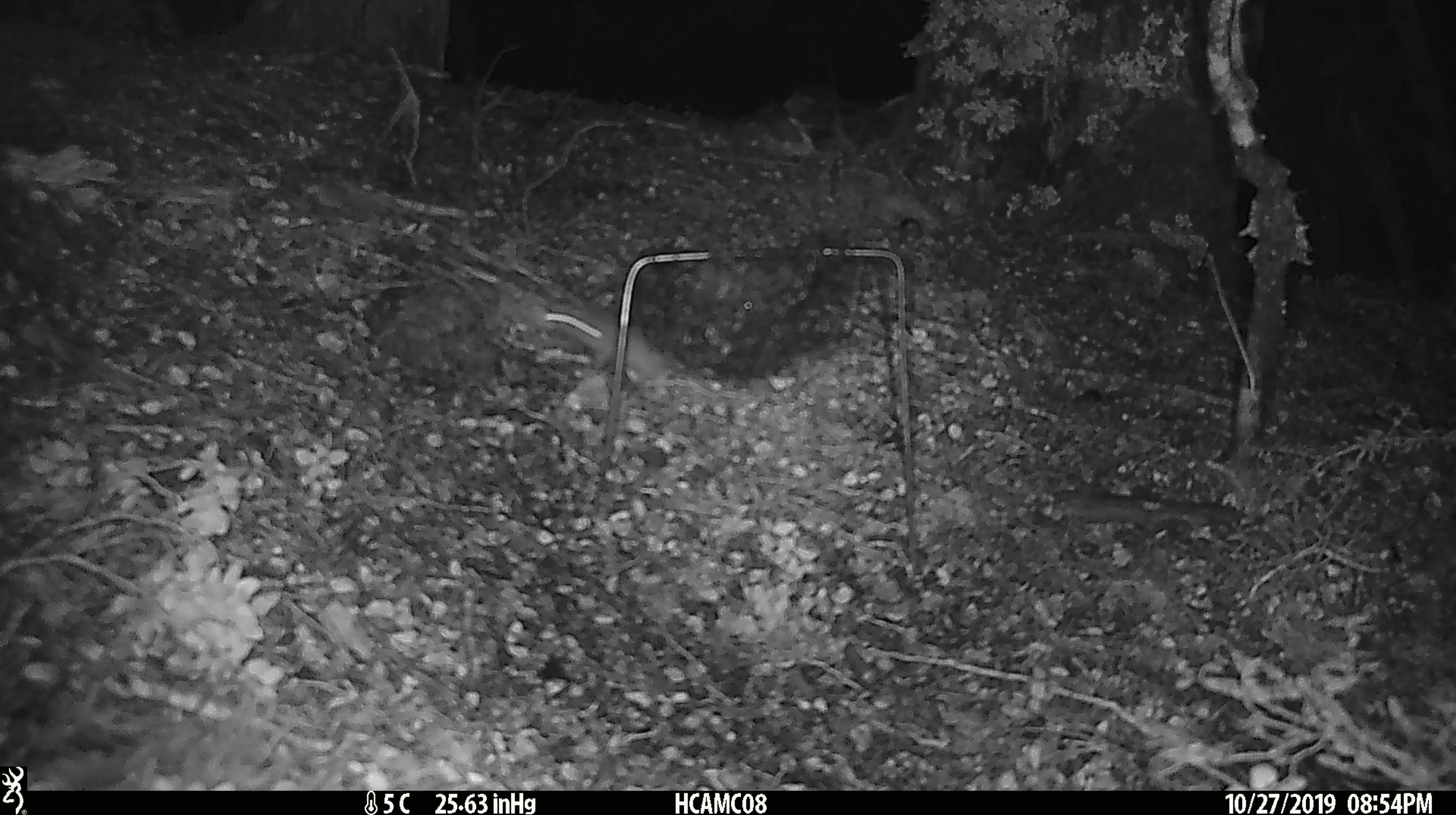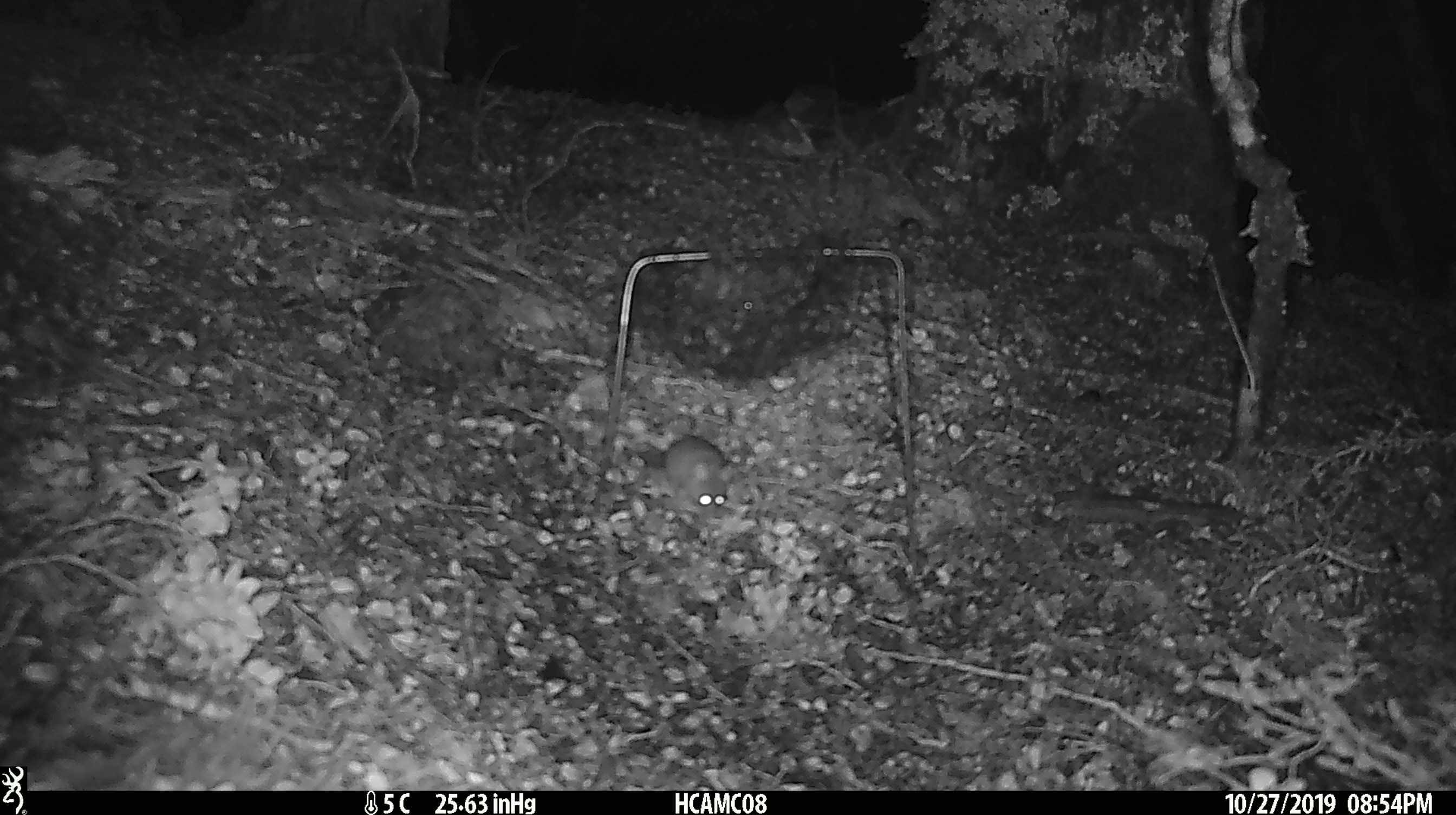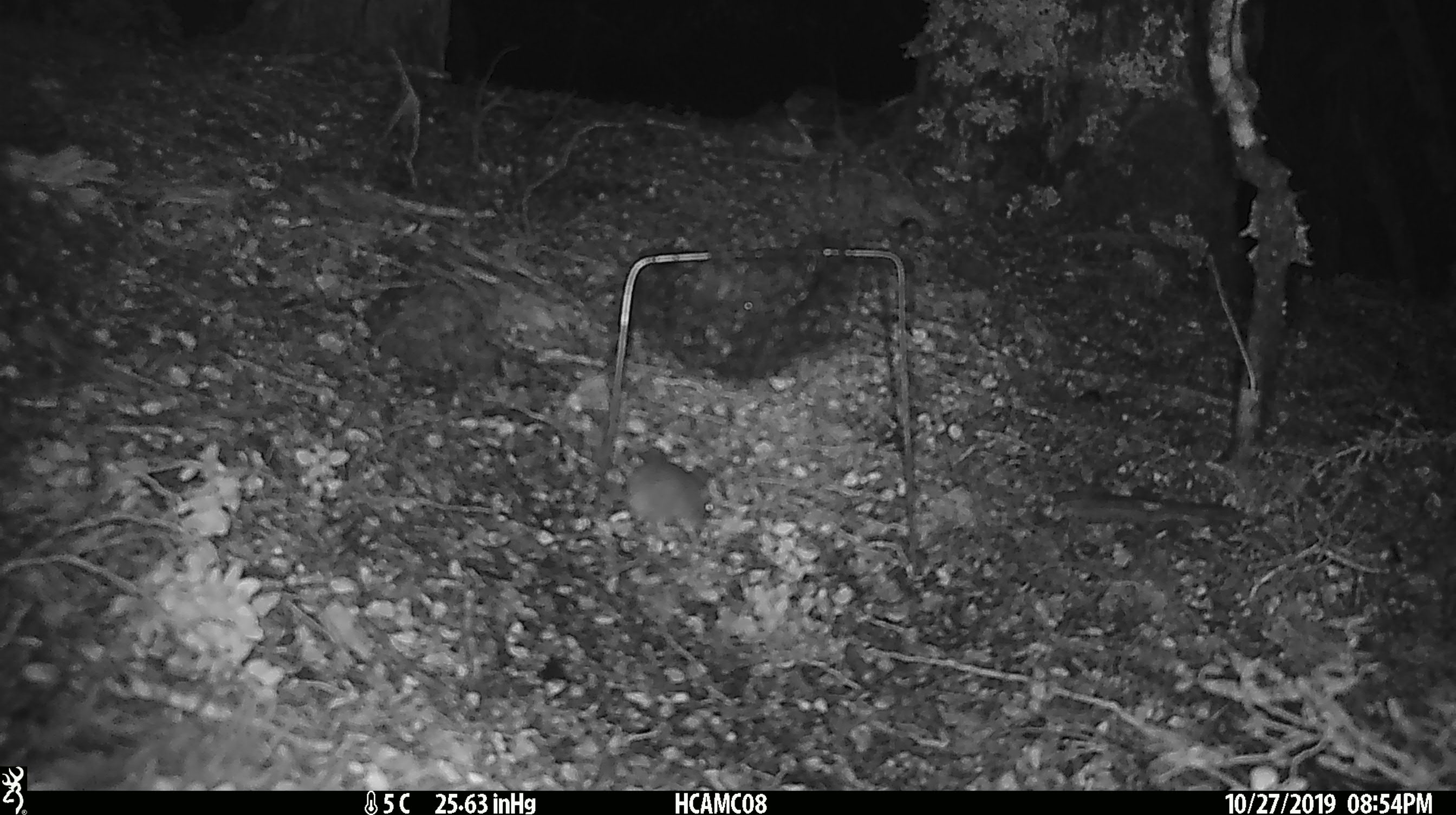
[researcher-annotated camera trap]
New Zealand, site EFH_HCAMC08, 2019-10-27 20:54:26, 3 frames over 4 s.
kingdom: Animalia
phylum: Chordata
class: Mammalia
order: Rodentia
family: Muridae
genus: Mus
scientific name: Mus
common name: mouse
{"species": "mouse (Mus)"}